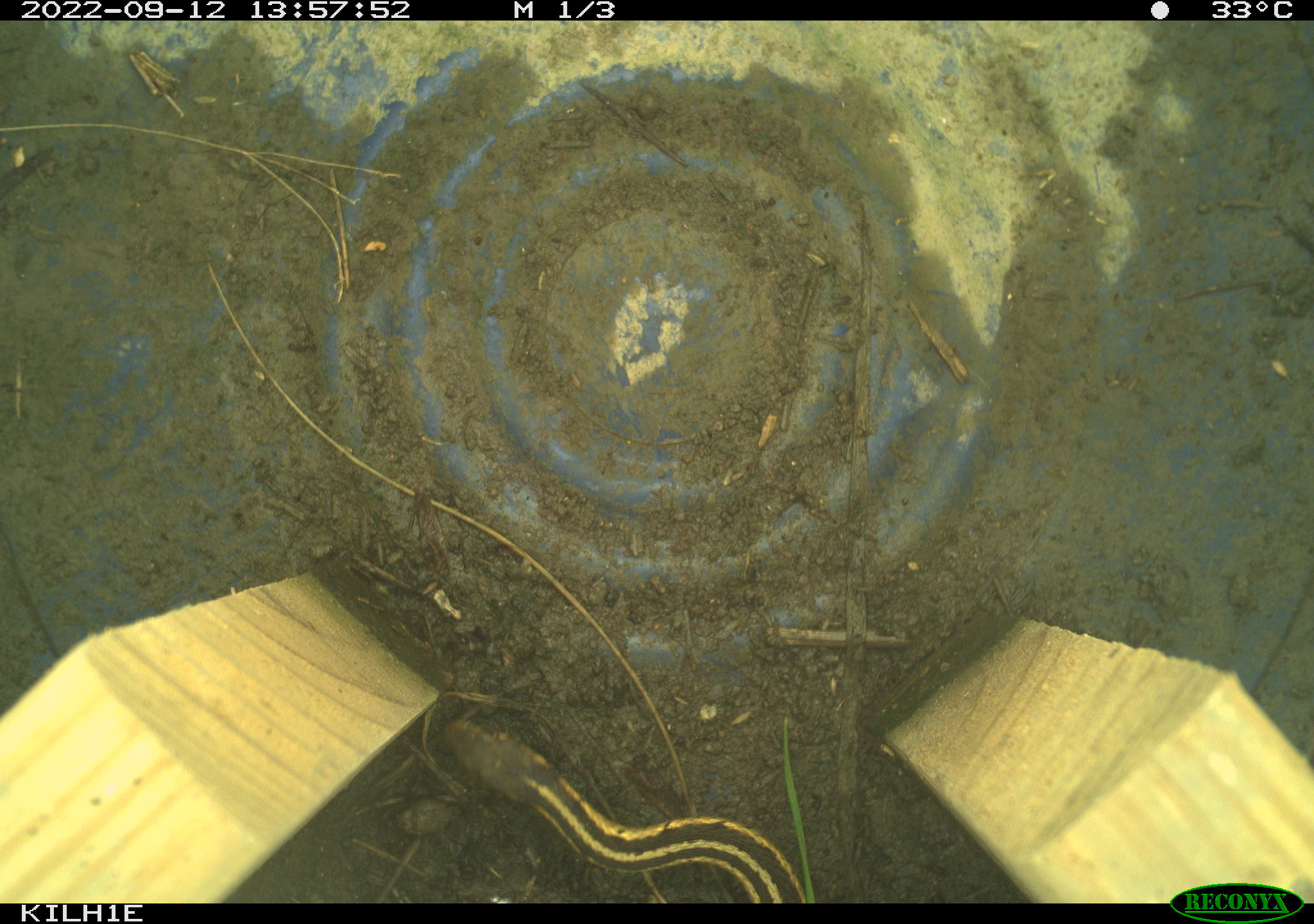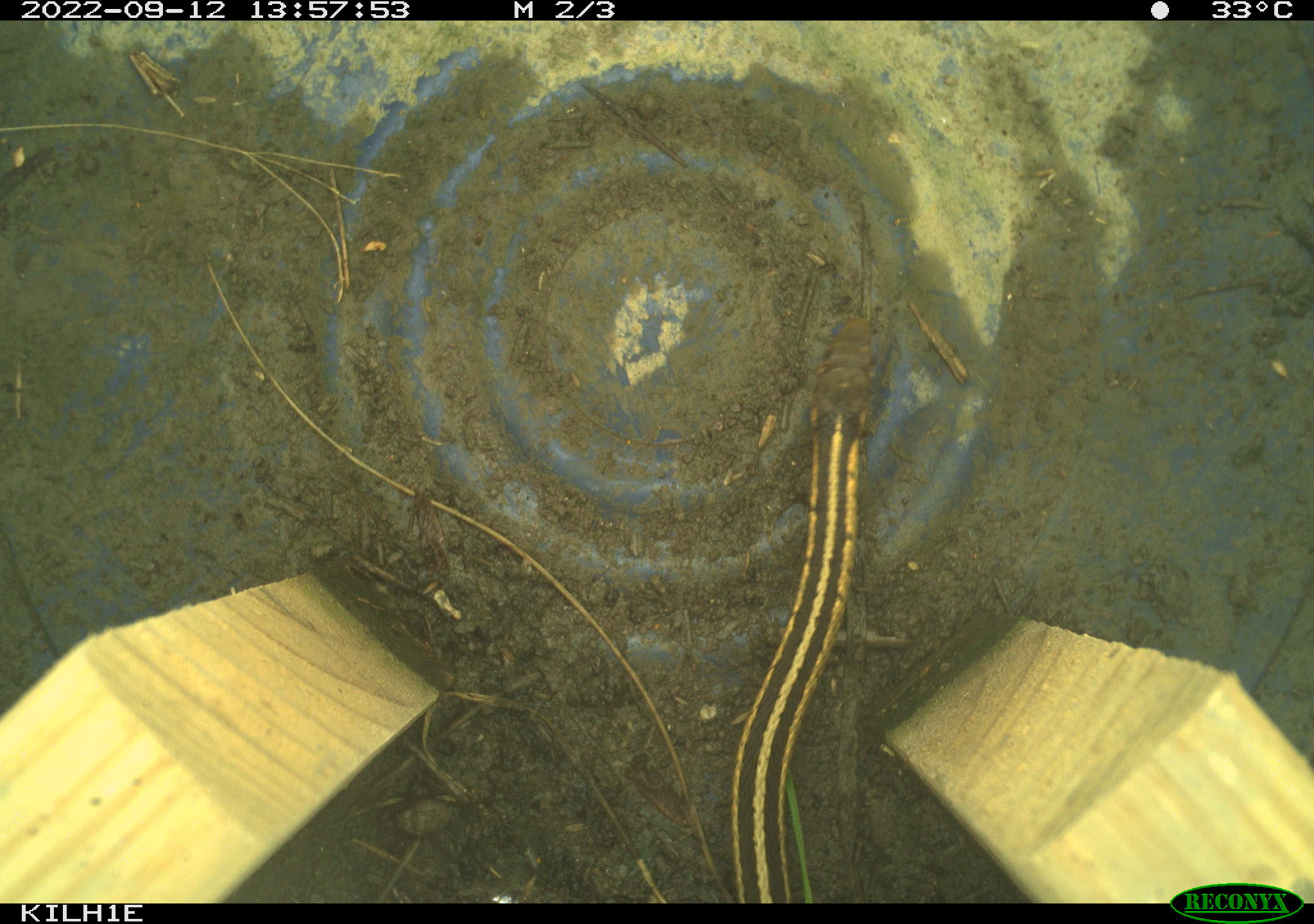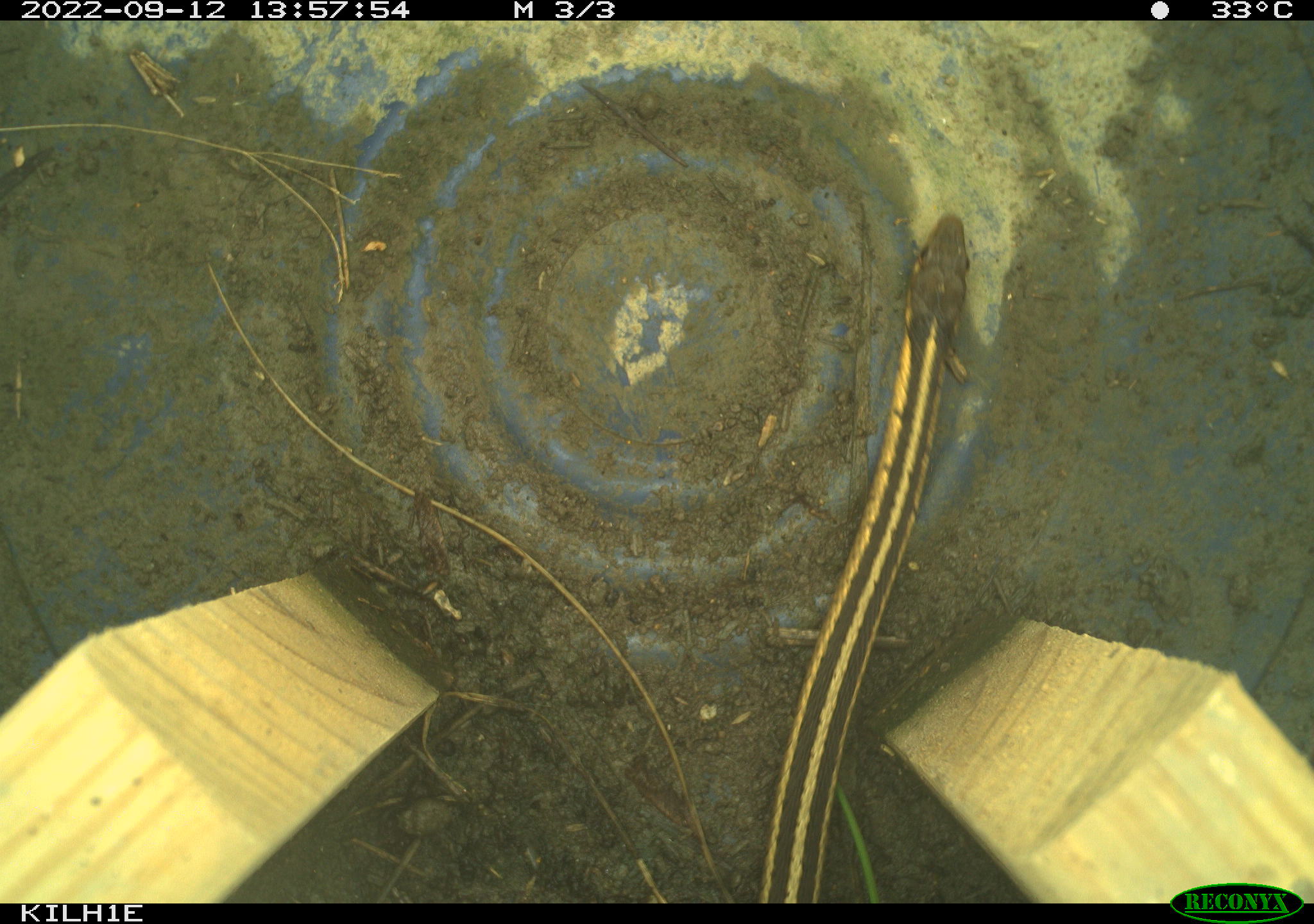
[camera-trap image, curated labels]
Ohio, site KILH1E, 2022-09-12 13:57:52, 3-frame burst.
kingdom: Animalia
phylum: Chordata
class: Reptilia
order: Squamata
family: Colubridae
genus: Thamnophis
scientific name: Thamnophis sirtalis sirtalis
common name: eastern gartersnake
Eastern gartersnake (Thamnophis sirtalis sirtalis).